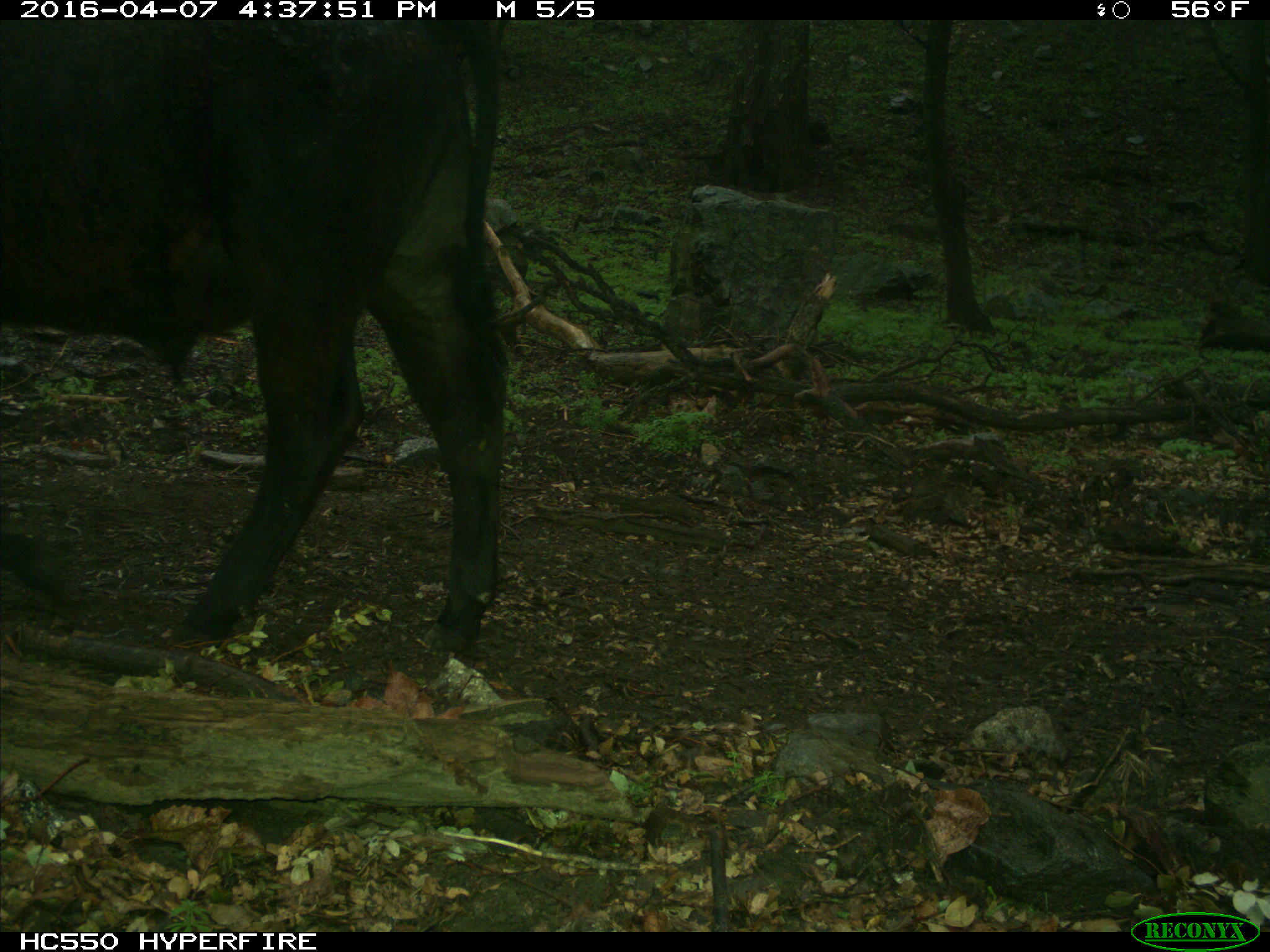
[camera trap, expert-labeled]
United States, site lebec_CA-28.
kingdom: Animalia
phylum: Chordata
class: Mammalia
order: Artiodactyla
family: Bovidae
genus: Bos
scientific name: Bos taurus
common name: domestic cow